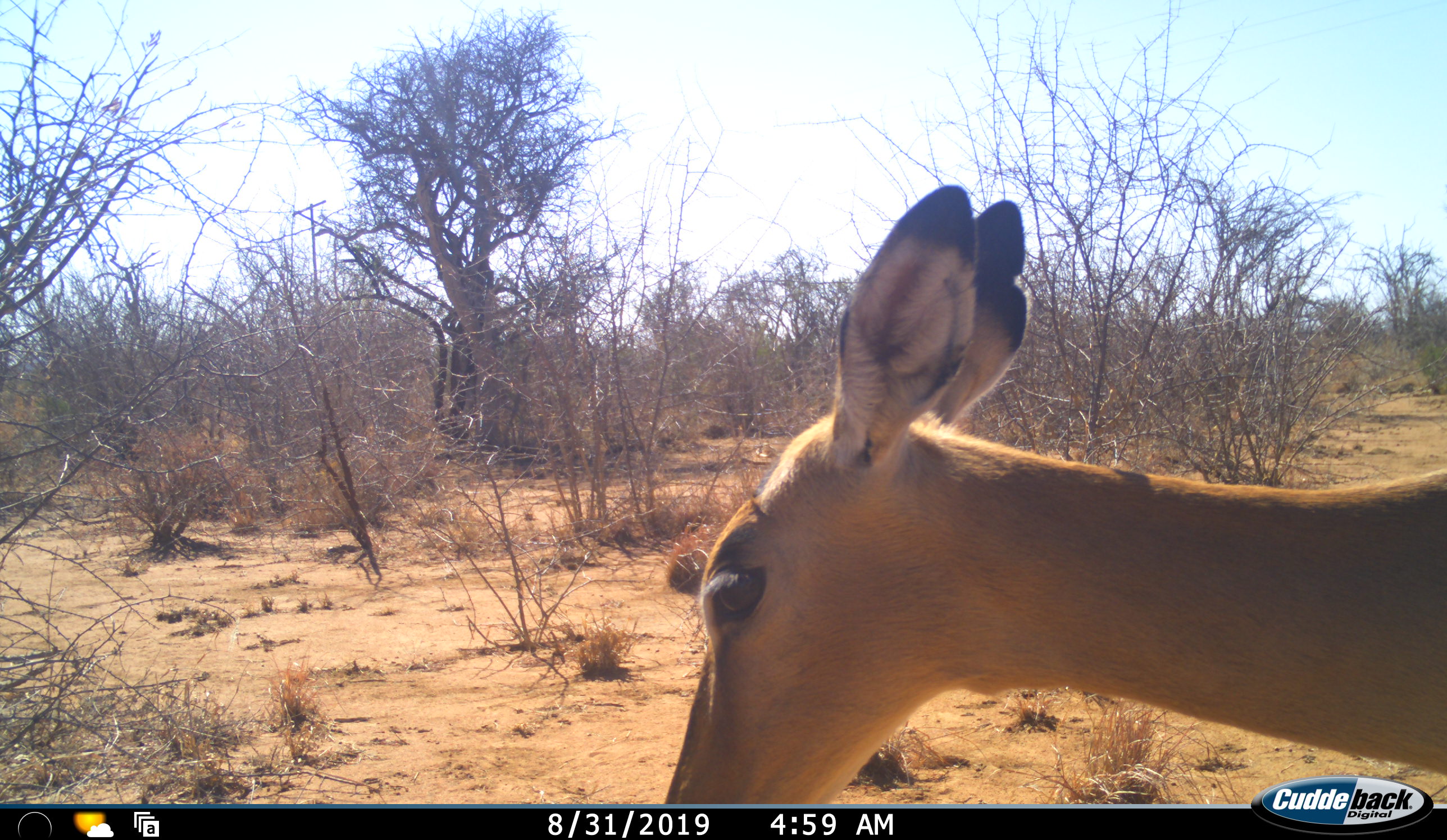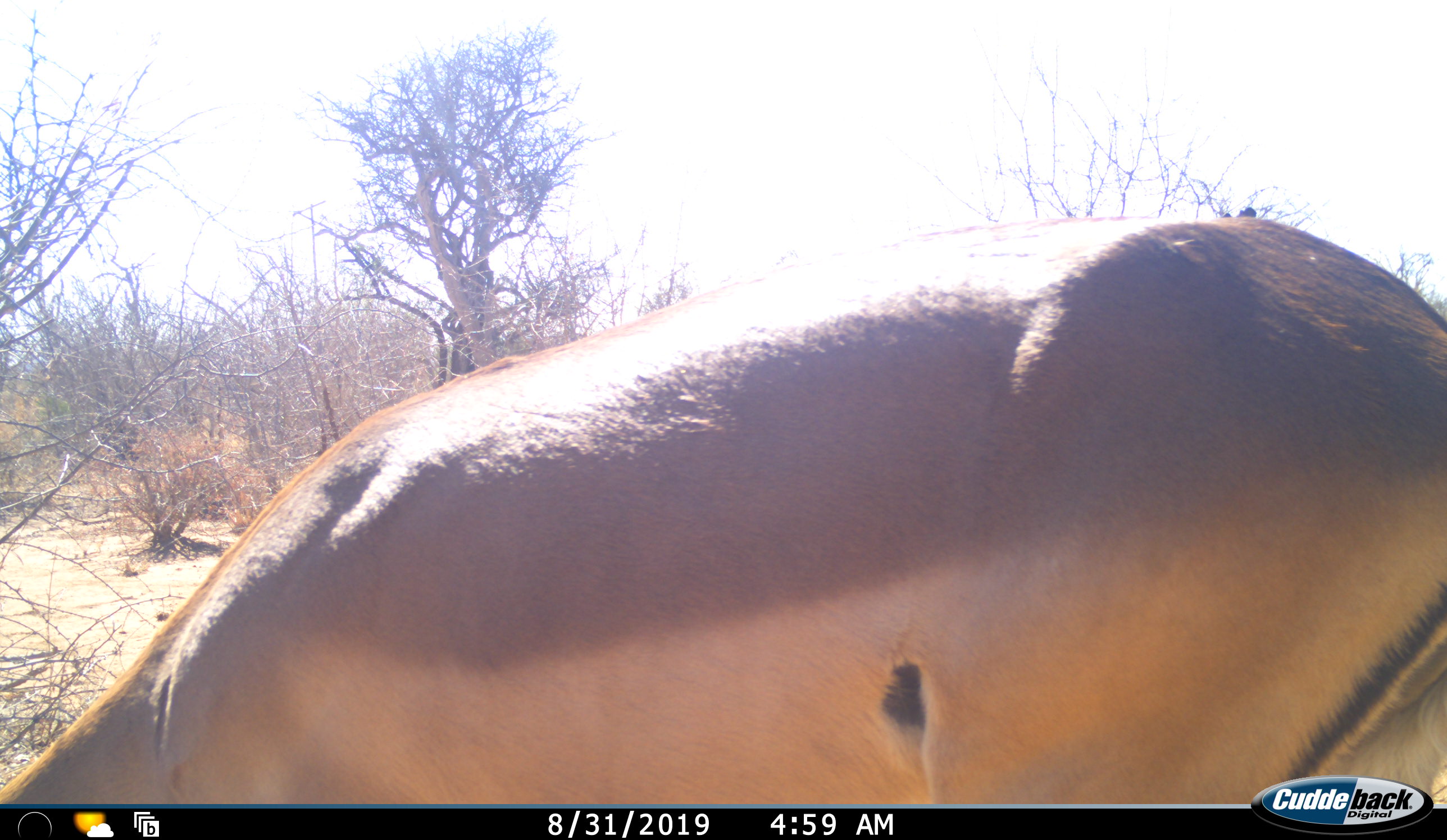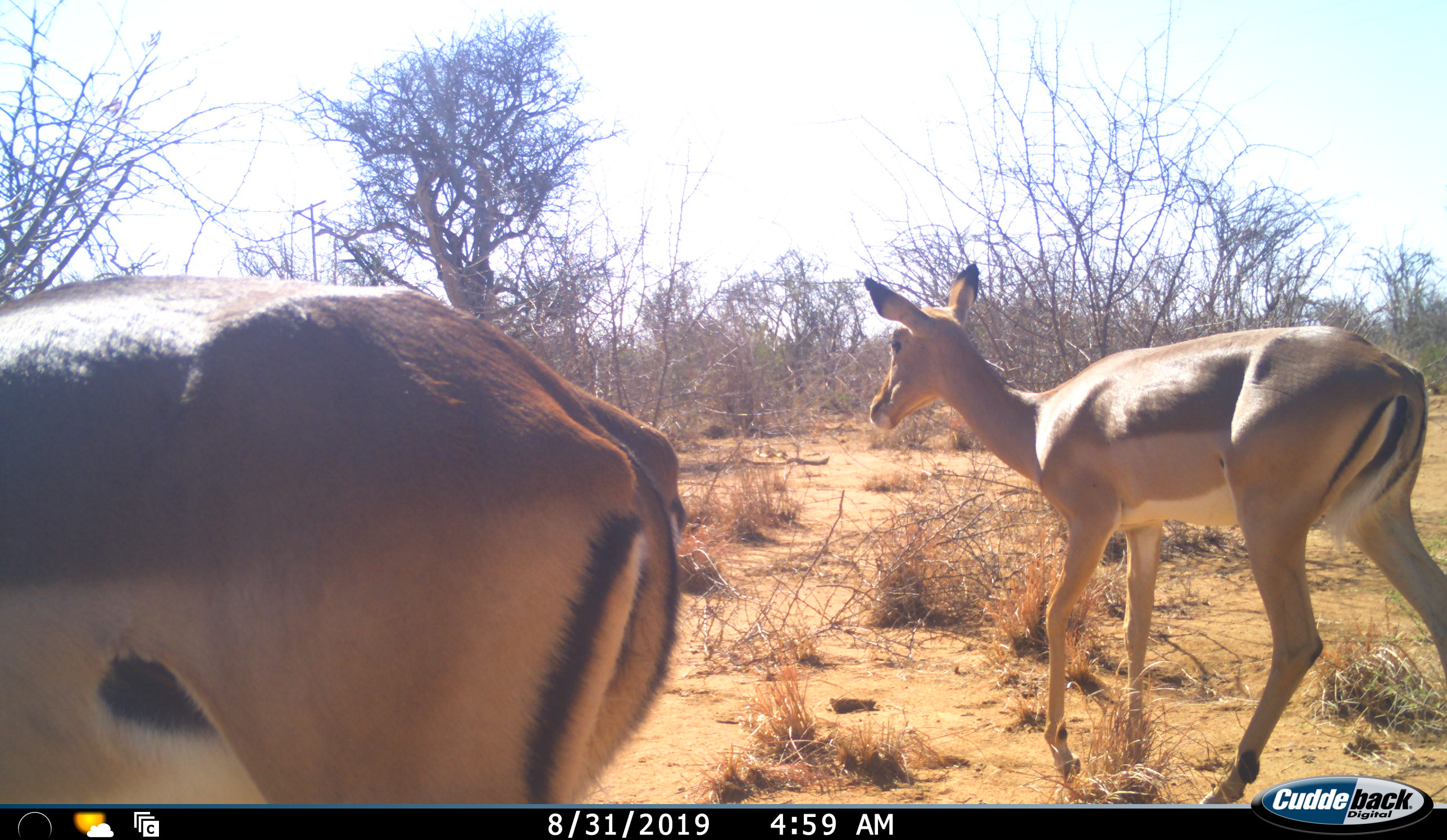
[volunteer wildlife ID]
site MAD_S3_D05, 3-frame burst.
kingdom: Animalia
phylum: Chordata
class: Mammalia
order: Artiodactyla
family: Bovidae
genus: Aepyceros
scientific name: Aepyceros melampus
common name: impala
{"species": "impala (Aepyceros melampus)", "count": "2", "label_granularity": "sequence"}